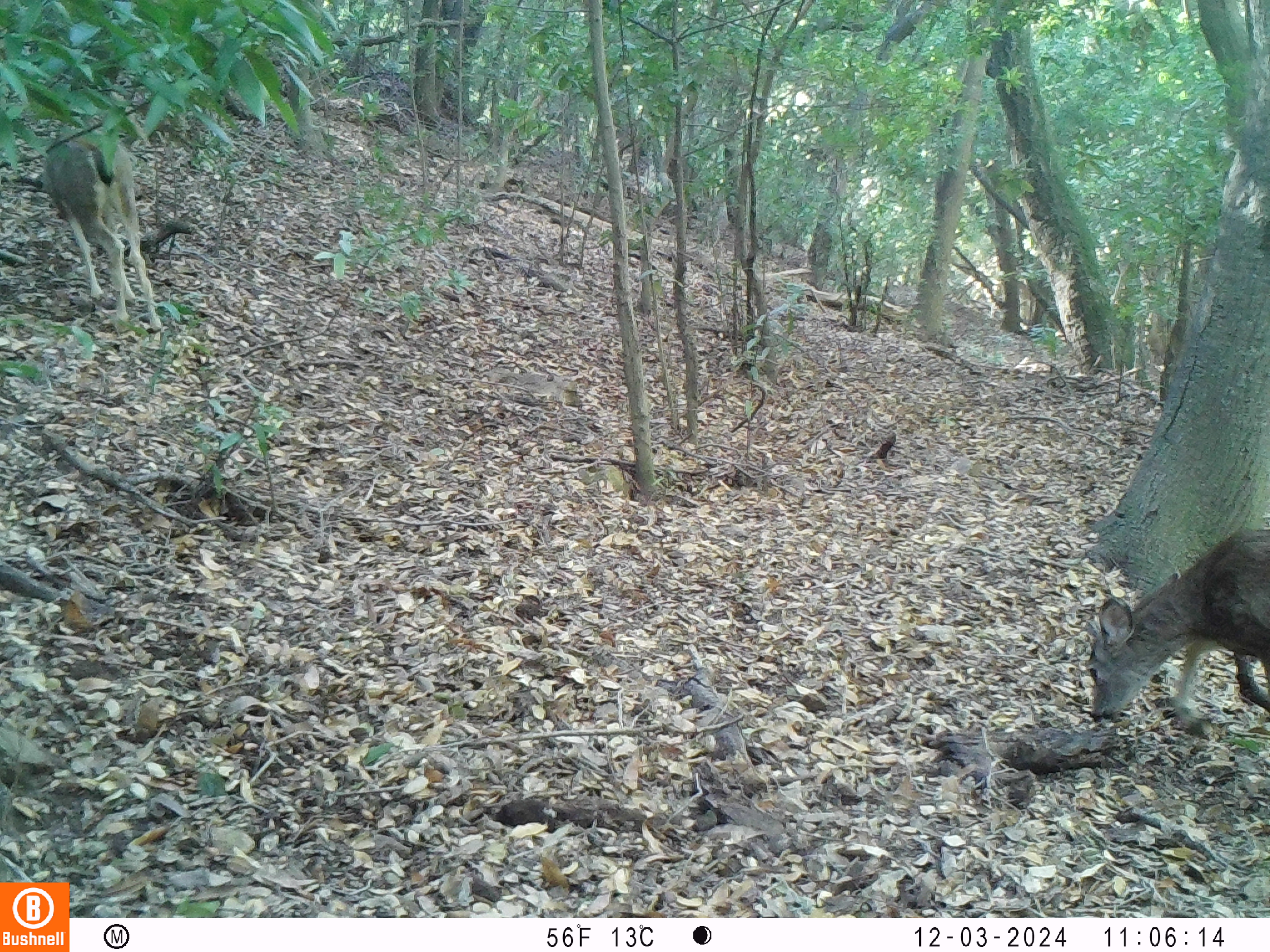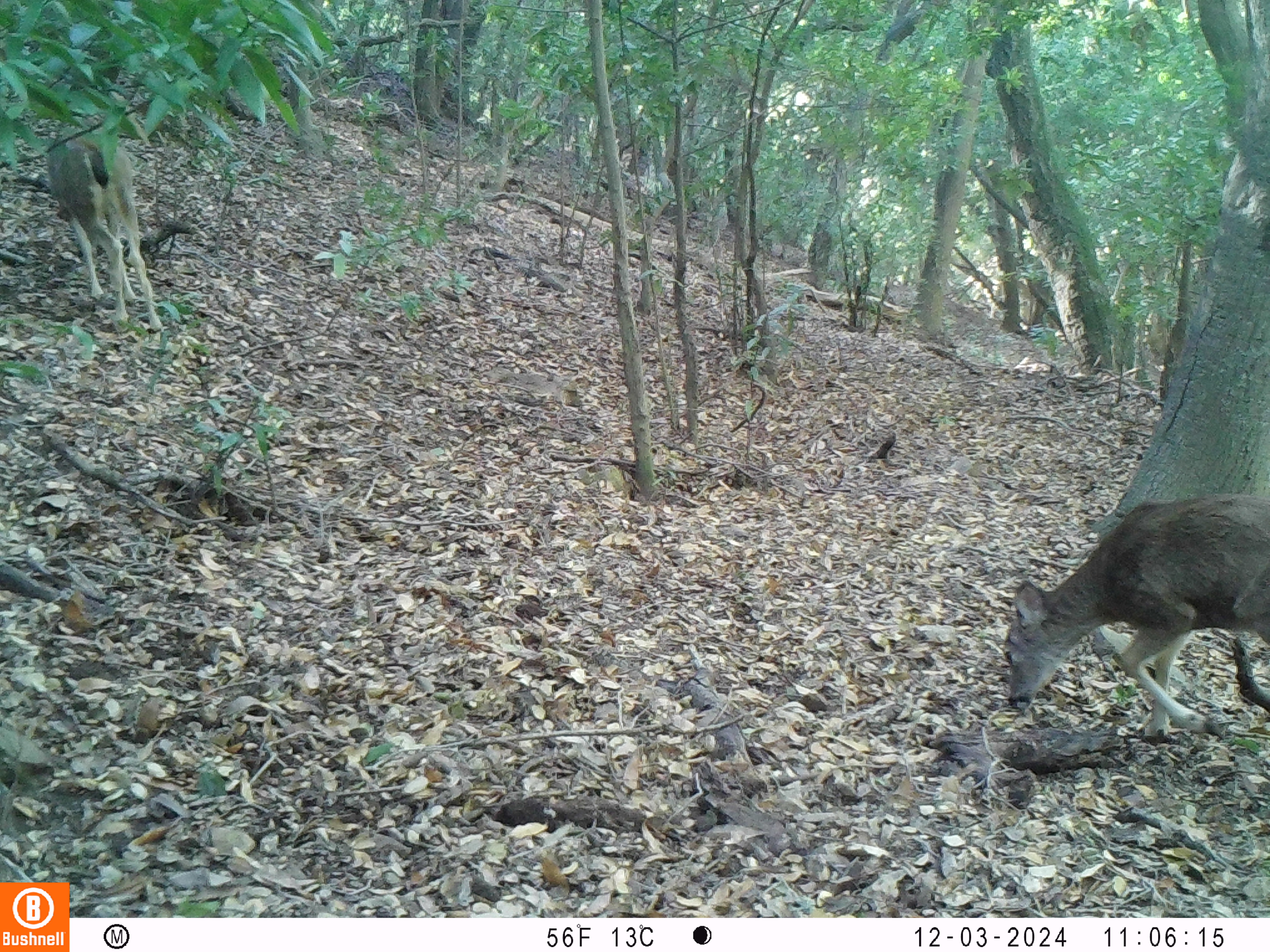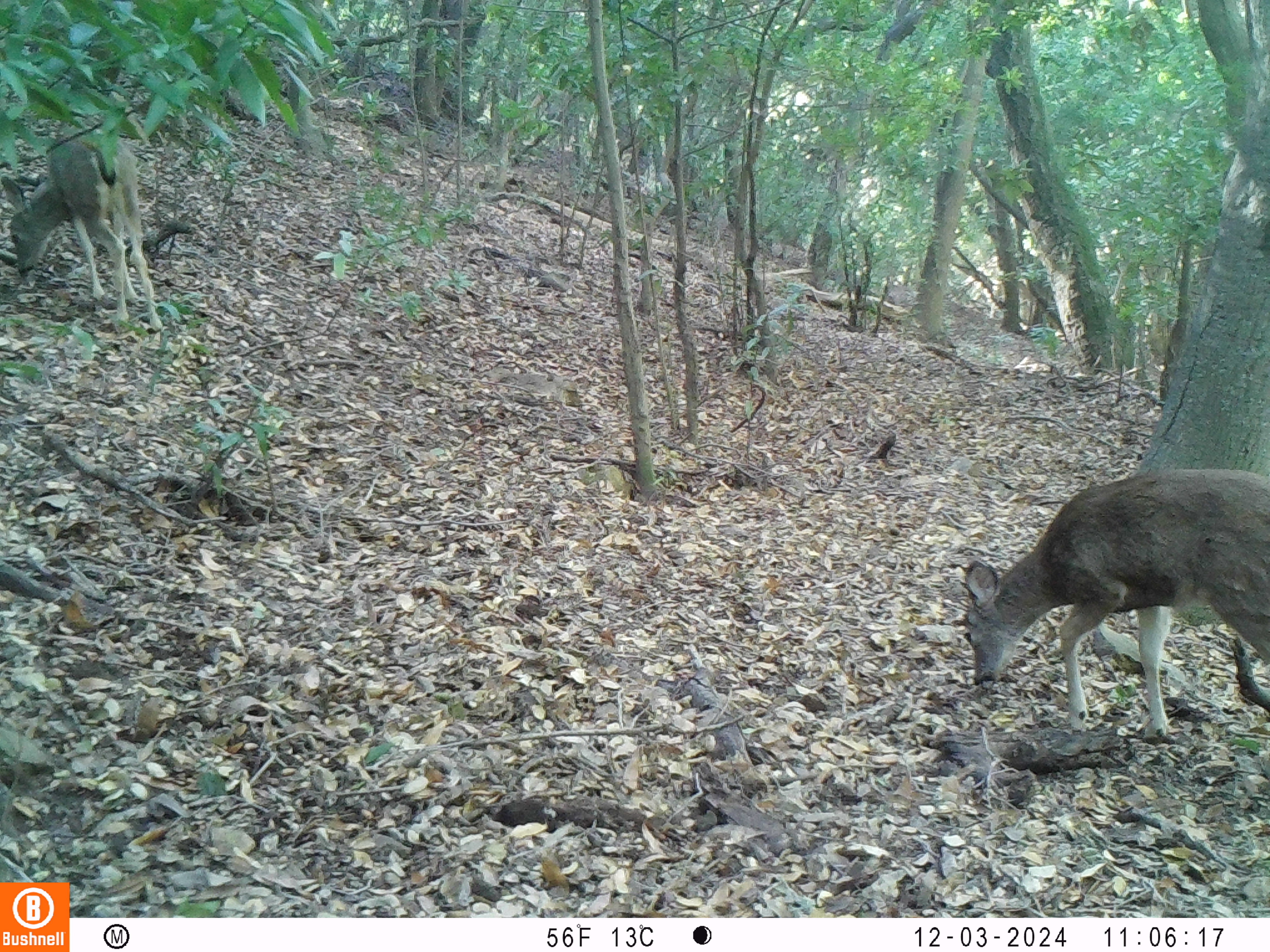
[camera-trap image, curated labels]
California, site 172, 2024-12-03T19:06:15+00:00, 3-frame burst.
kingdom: Animalia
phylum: Chordata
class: Mammalia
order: Artiodactyla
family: Cervidae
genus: Odocoileus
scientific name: Odocoileus hemionus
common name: mule deer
Mule deer (Odocoileus hemionus).